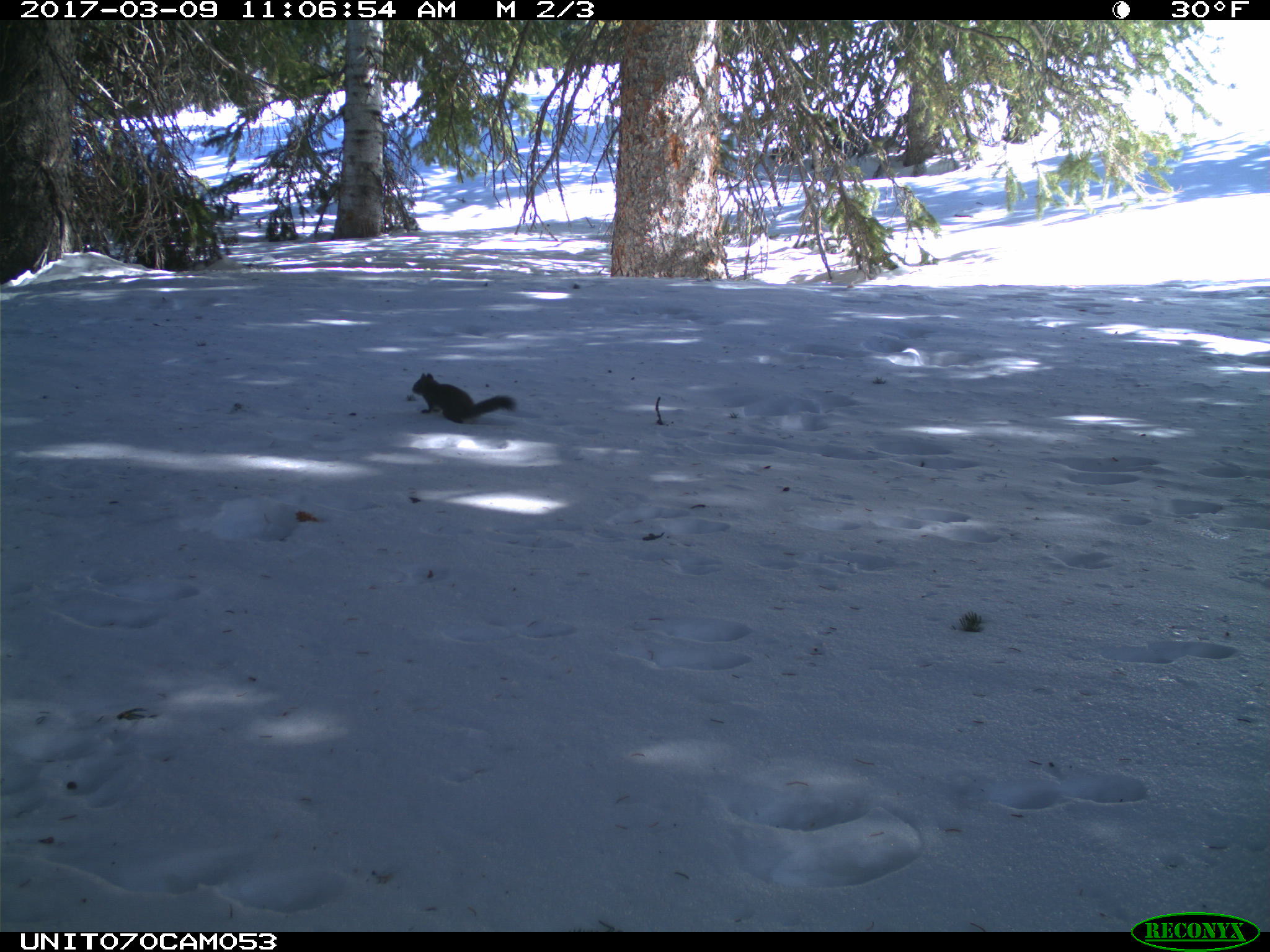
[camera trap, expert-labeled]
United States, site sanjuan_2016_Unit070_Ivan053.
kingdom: Animalia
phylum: Chordata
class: Mammalia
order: Rodentia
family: Sciuridae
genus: Tamiasciurus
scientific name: Tamiasciurus hudsonicus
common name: american red squirrel